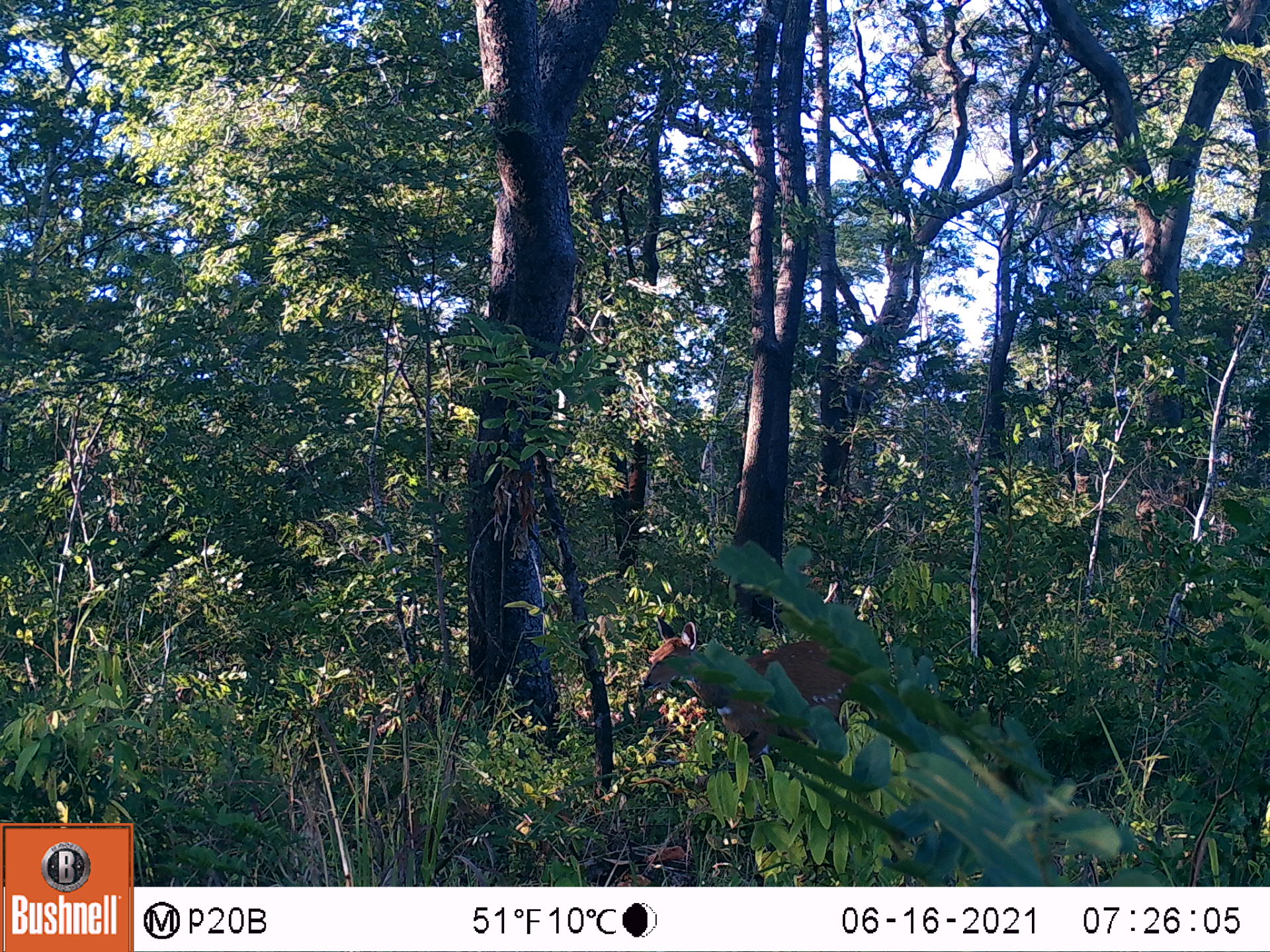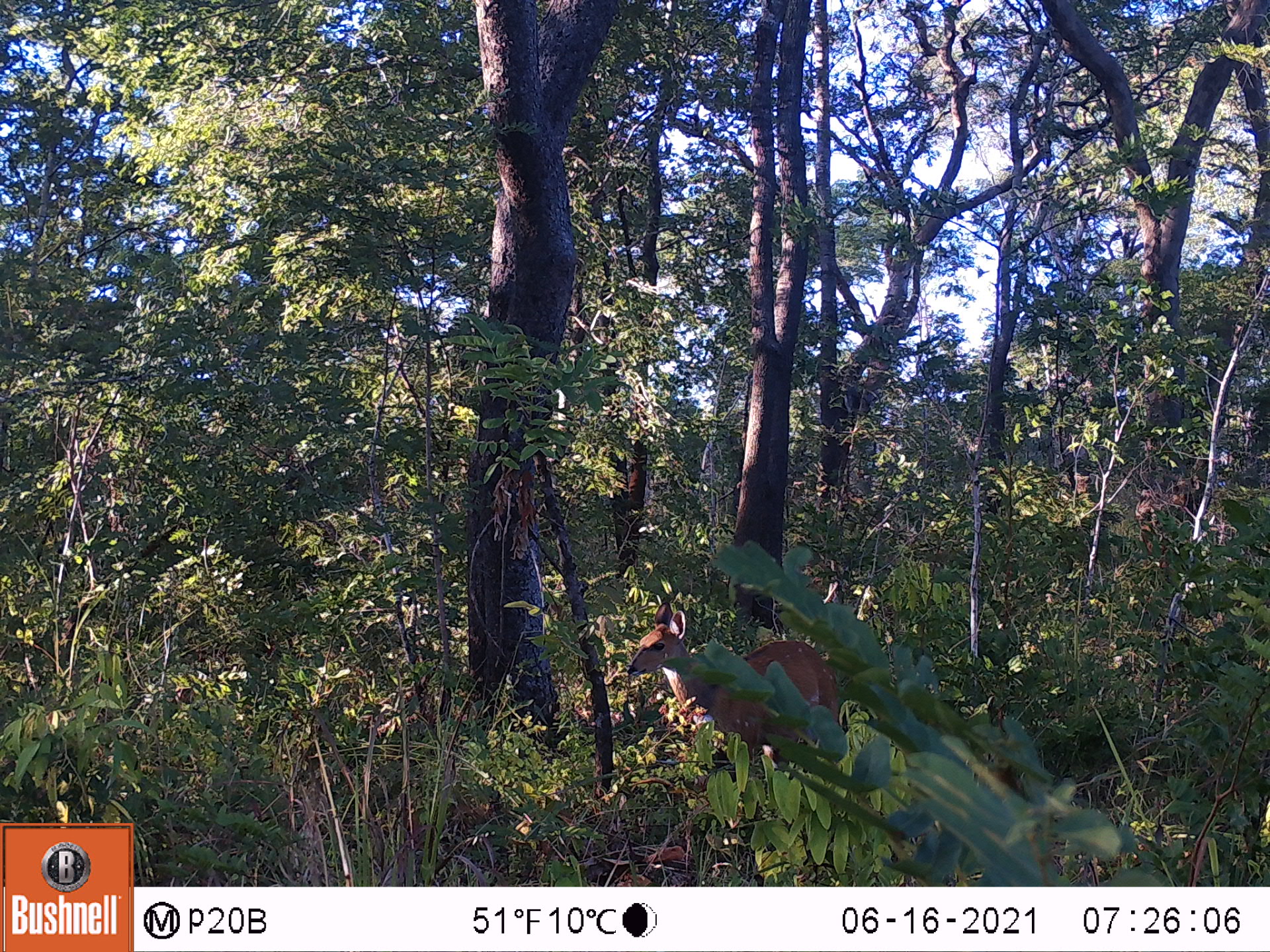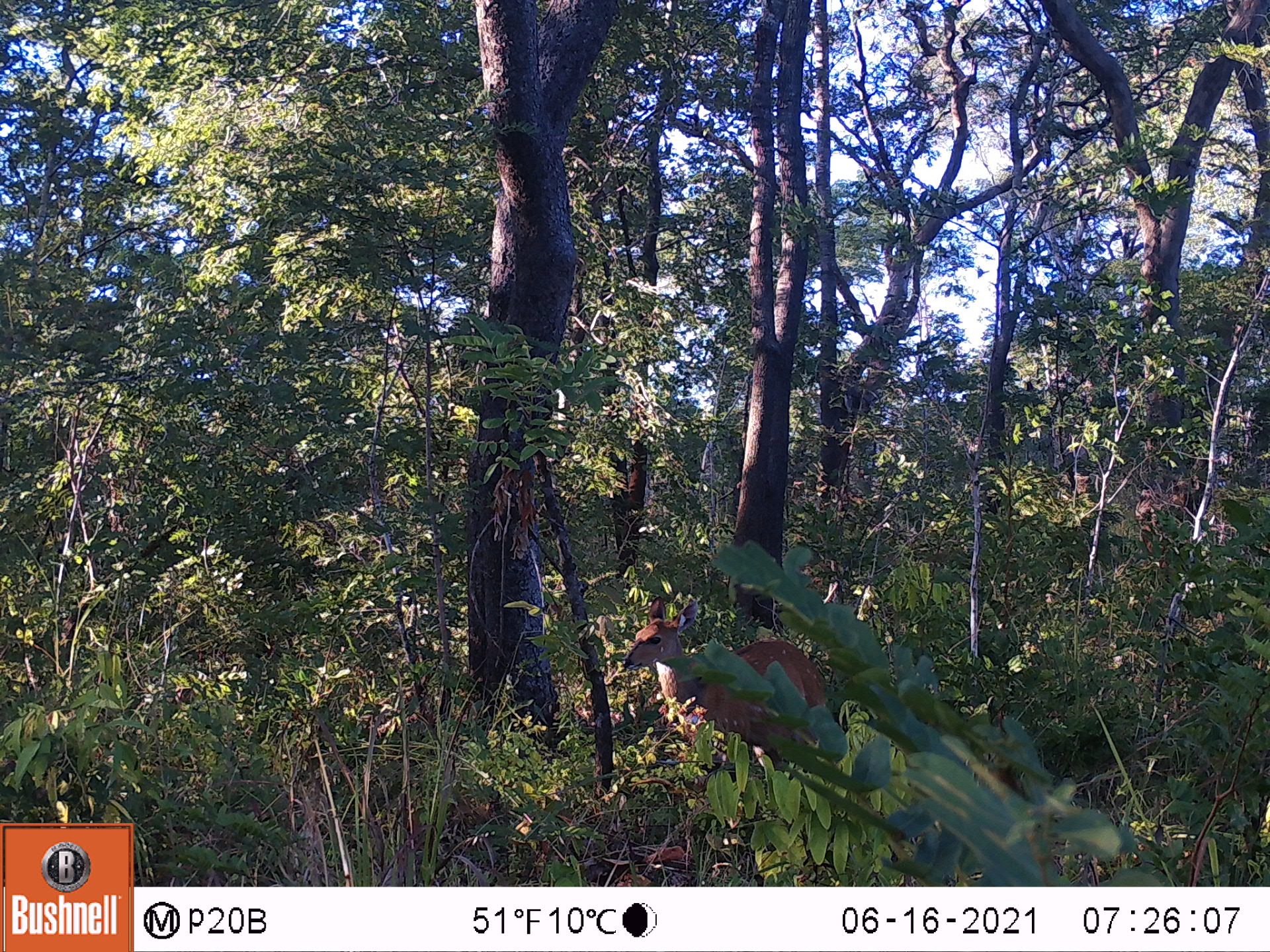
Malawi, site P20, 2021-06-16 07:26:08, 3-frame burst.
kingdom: Animalia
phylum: Chordata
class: Mammalia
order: Artiodactyla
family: Bovidae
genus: Tragelaphus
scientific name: Tragelaphus sylvaticus sylvaticus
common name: cape bushbuck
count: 1